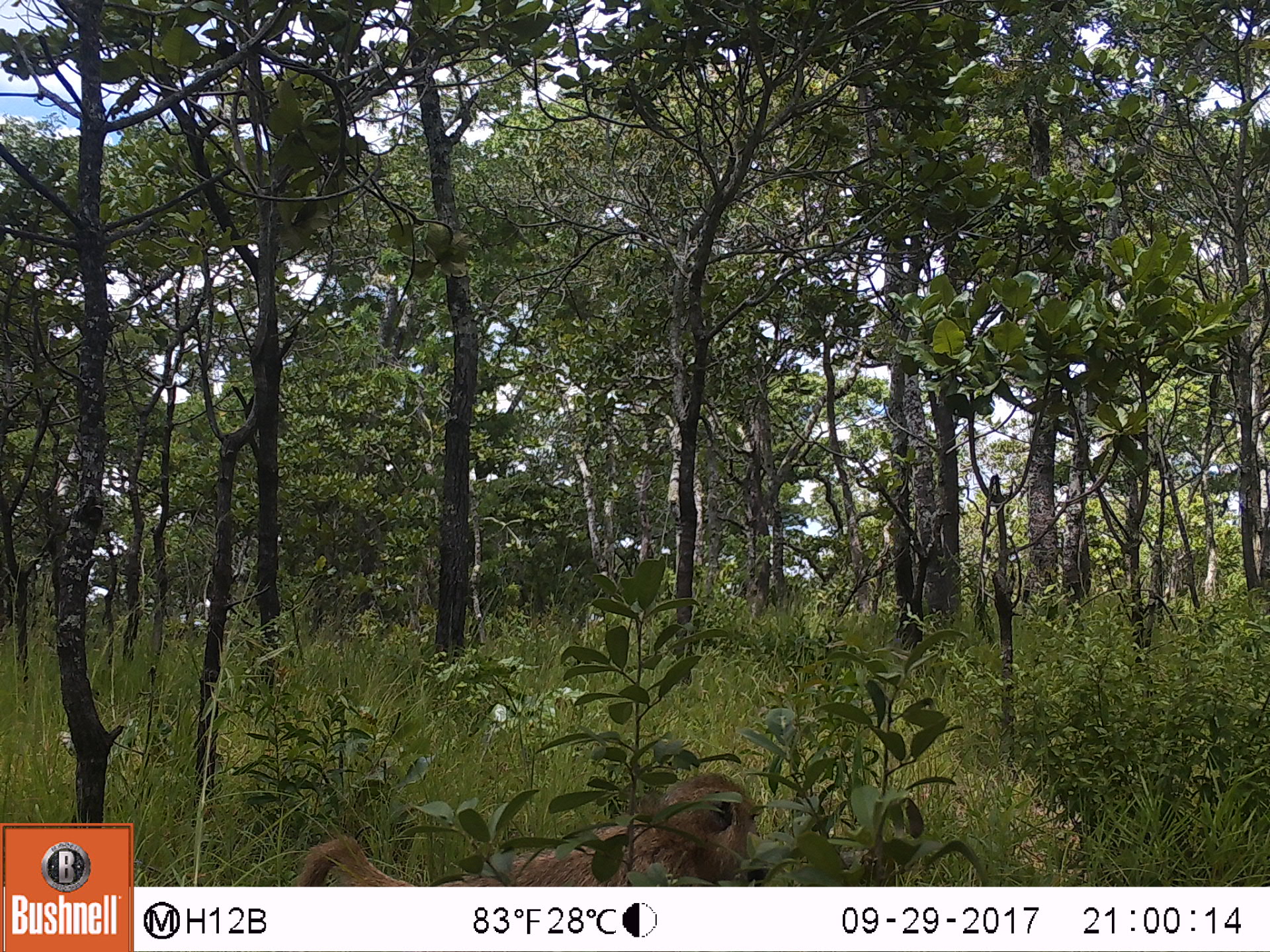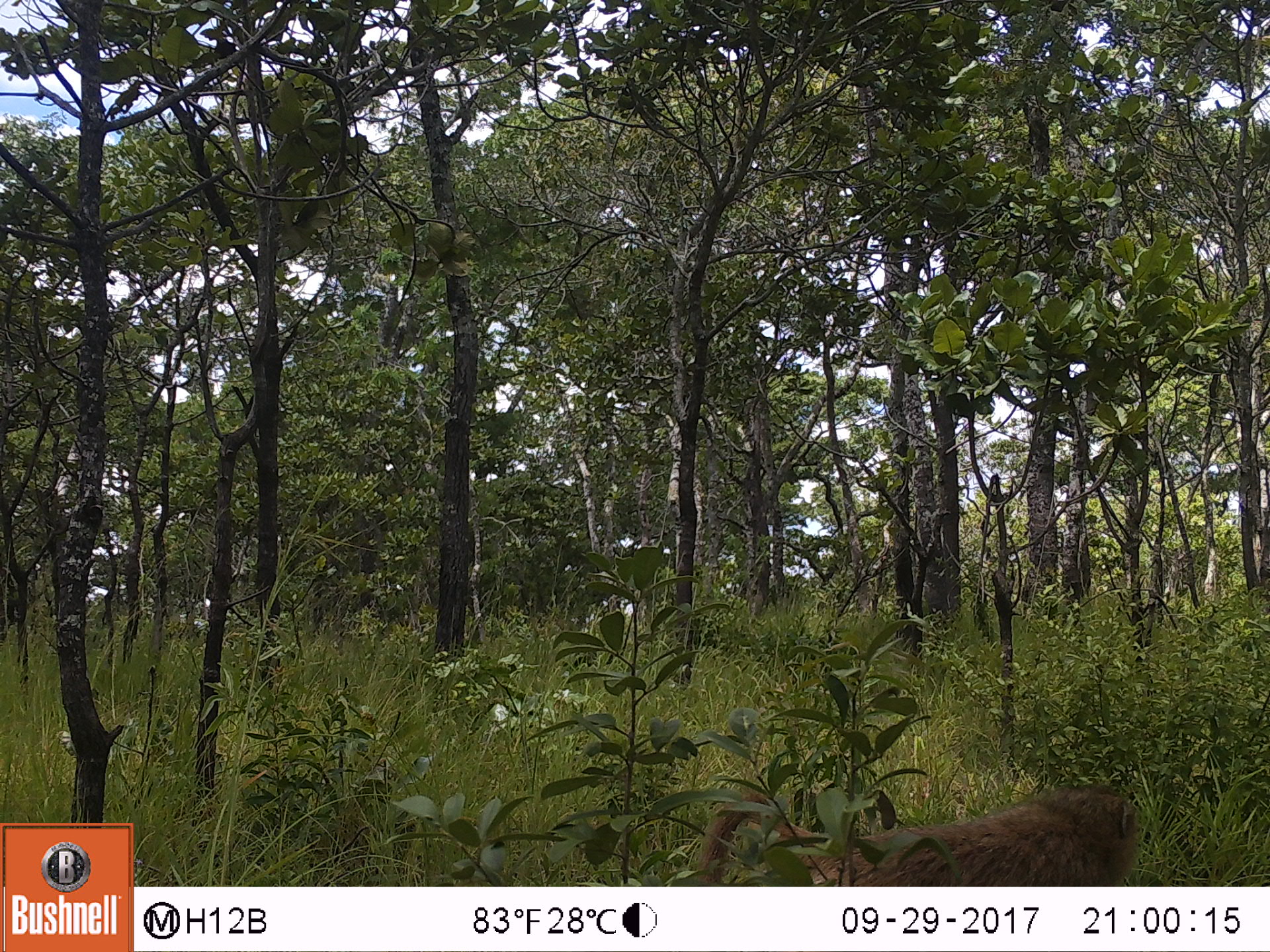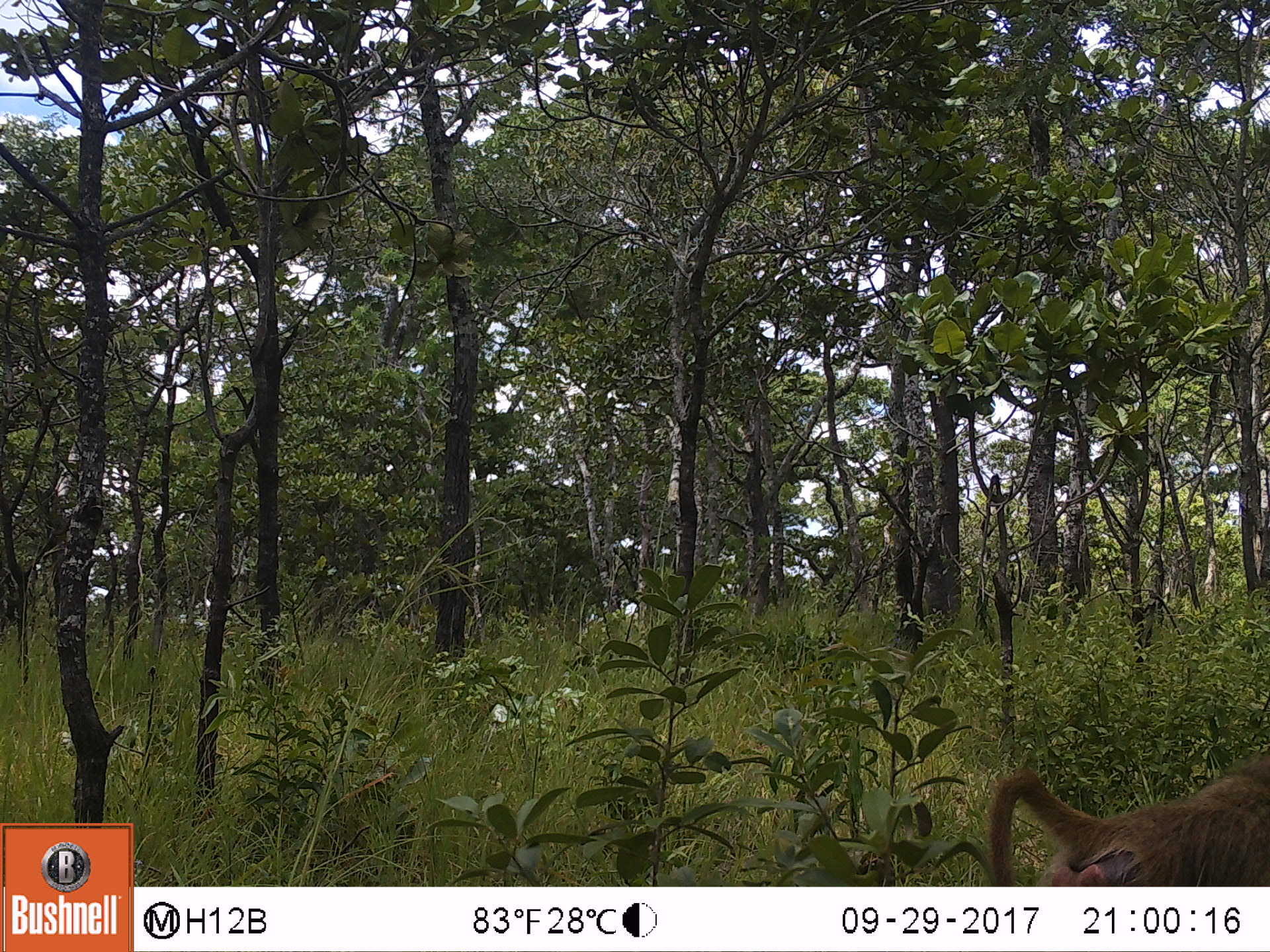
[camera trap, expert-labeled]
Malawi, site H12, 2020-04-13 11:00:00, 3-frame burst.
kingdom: Animalia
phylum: Chordata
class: Mammalia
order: Primates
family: Cercopithecidae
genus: Papio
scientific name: Papio cynocephalus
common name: yellow baboon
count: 1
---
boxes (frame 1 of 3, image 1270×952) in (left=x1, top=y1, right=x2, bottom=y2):
yellow baboon: (left=287, top=769, right=769, bottom=882)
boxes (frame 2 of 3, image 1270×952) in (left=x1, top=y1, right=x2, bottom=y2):
yellow baboon: (left=686, top=772, right=1148, bottom=885)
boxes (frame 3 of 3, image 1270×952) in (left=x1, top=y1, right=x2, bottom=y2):
yellow baboon: (left=973, top=754, right=1262, bottom=880)